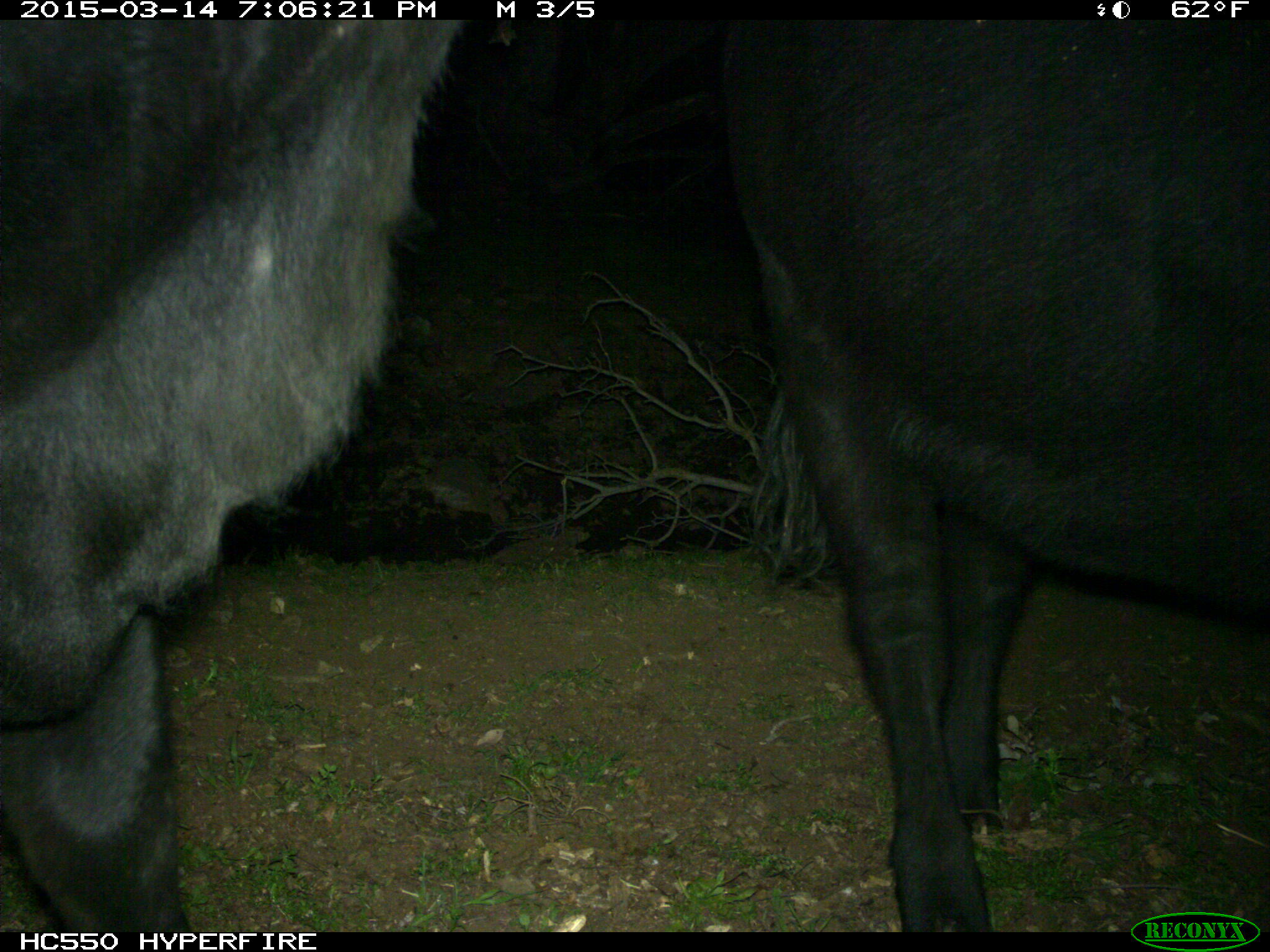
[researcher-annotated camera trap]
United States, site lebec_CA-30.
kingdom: Animalia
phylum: Chordata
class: Mammalia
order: Artiodactyla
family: Bovidae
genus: Bos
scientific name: Bos taurus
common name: domestic cow